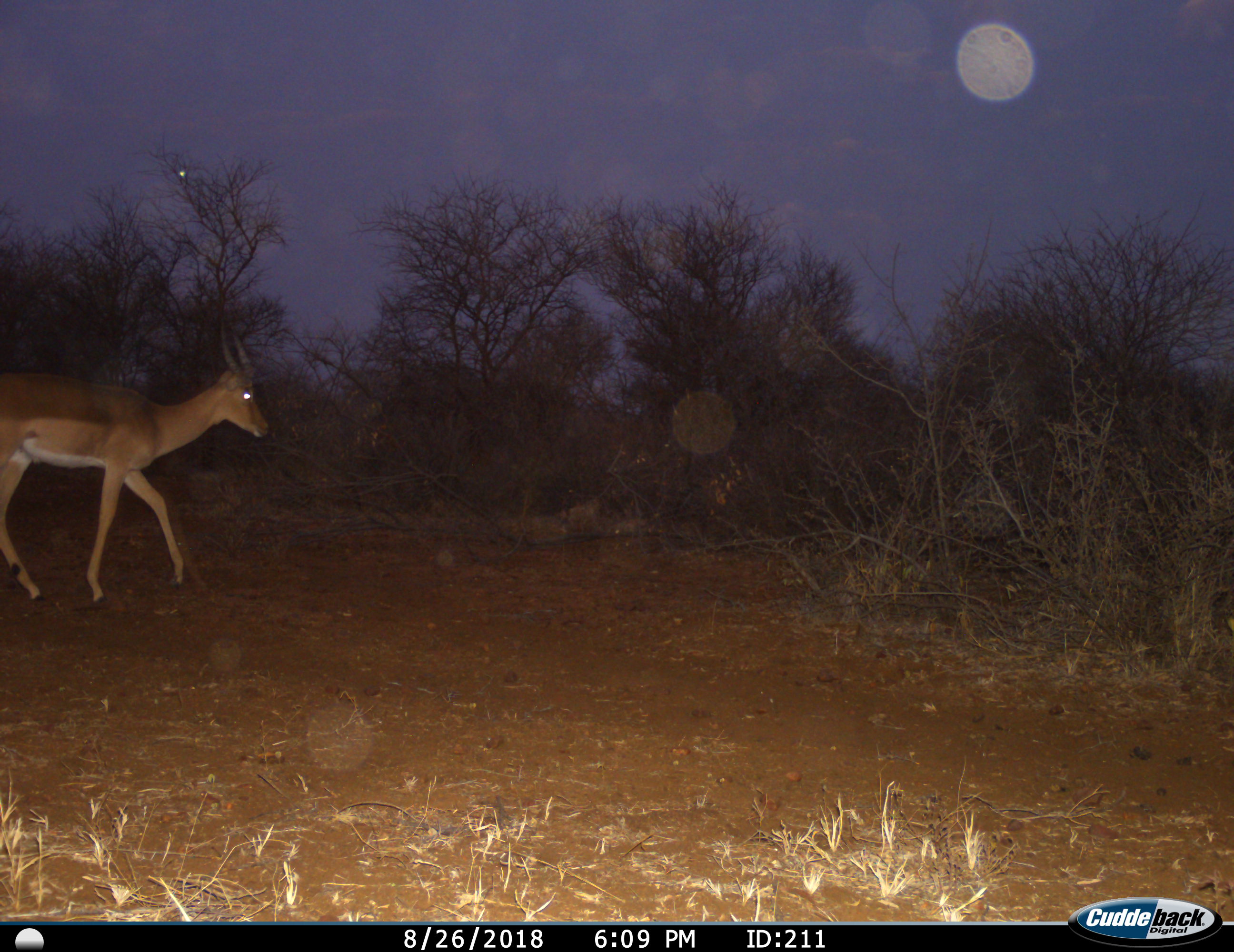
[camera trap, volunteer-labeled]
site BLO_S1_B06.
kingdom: Animalia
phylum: Chordata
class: Mammalia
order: Artiodactyla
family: Bovidae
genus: Aepyceros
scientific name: Aepyceros melampus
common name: impala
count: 1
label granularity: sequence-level